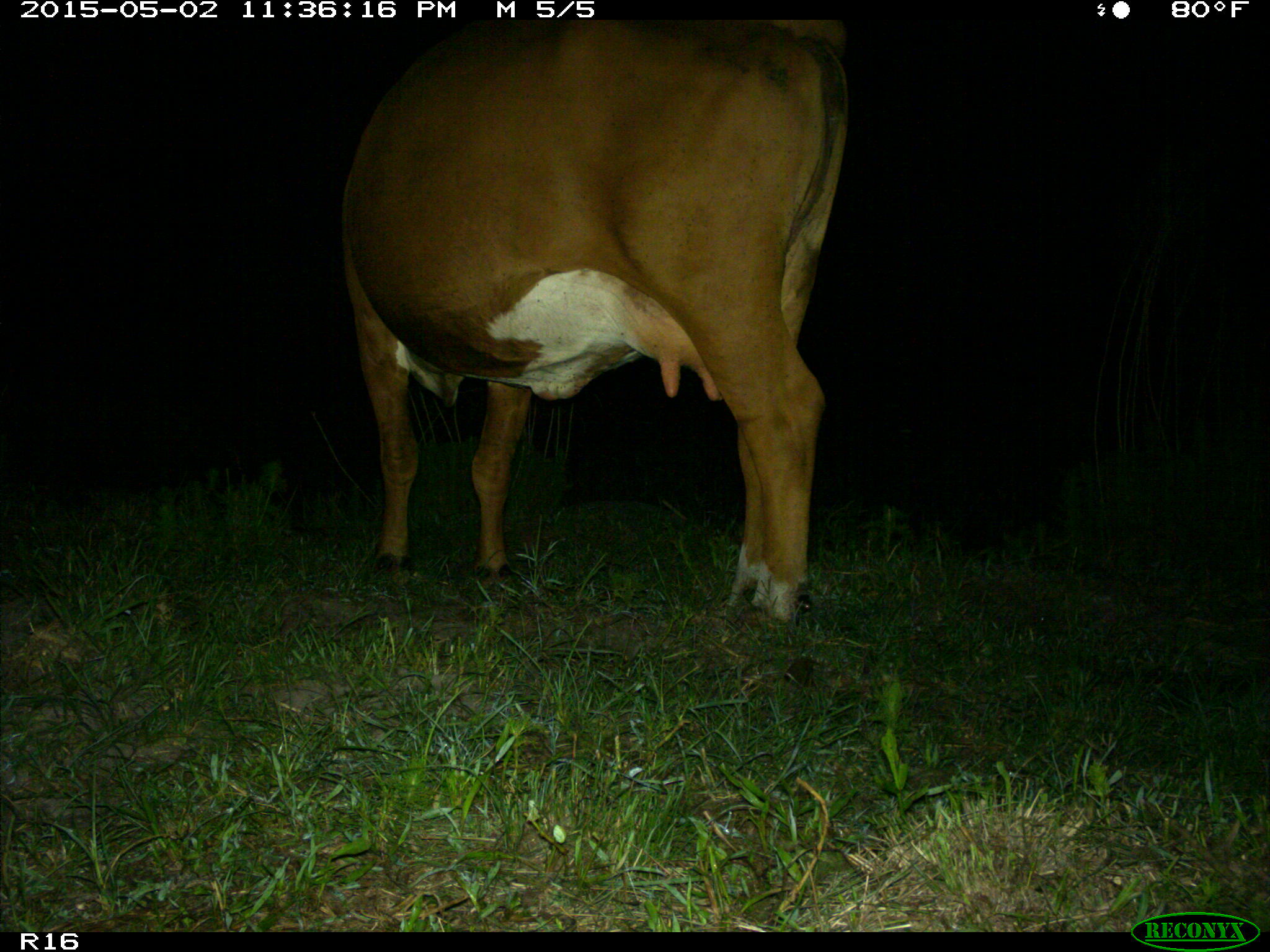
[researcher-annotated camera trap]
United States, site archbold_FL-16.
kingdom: Animalia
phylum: Chordata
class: Mammalia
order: Artiodactyla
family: Bovidae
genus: Bos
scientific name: Bos taurus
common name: domestic cow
Bos taurus (domestic cow).